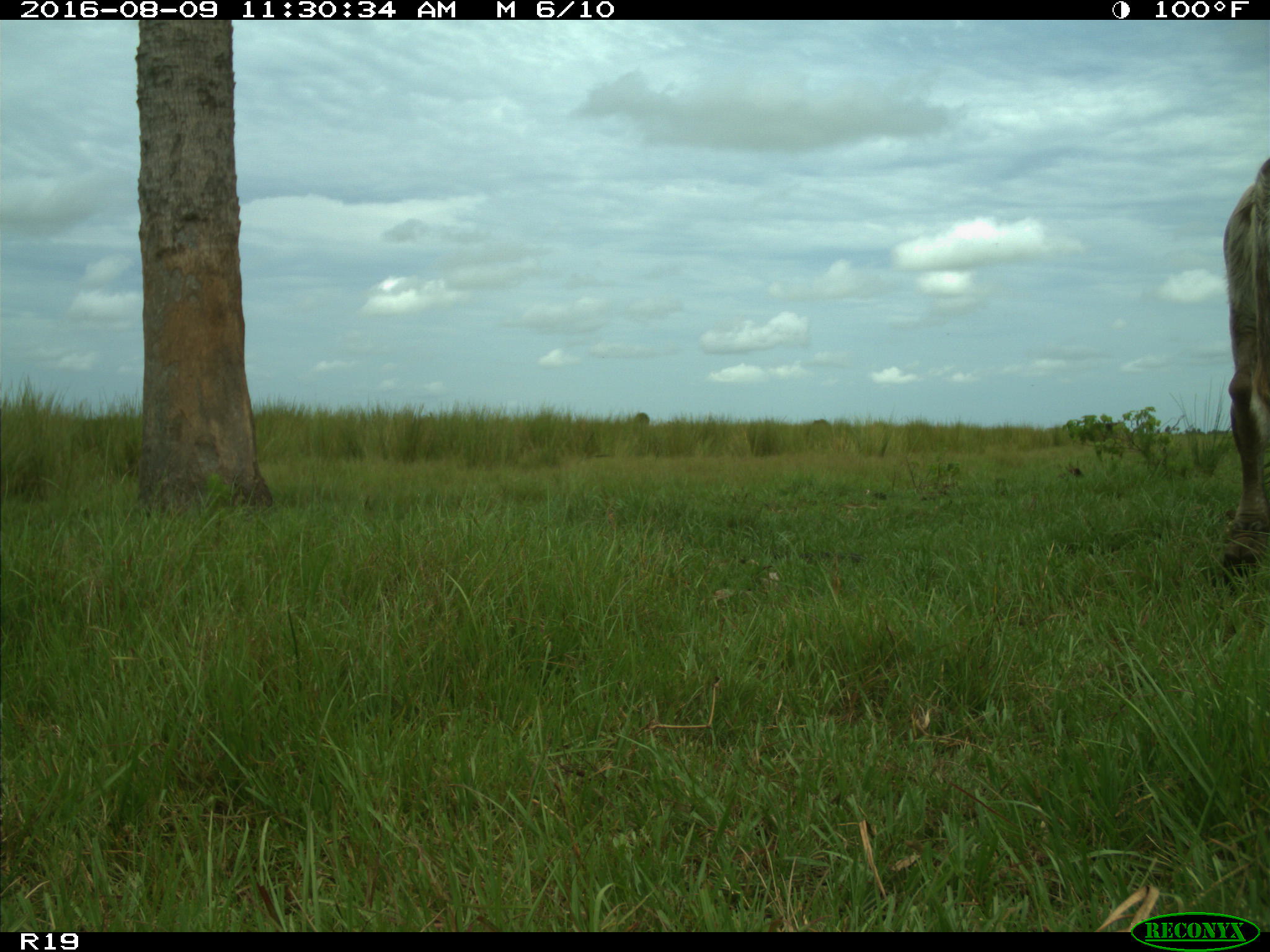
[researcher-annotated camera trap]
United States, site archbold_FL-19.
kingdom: Animalia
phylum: Chordata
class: Mammalia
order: Artiodactyla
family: Bovidae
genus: Bos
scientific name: Bos taurus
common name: domestic cow